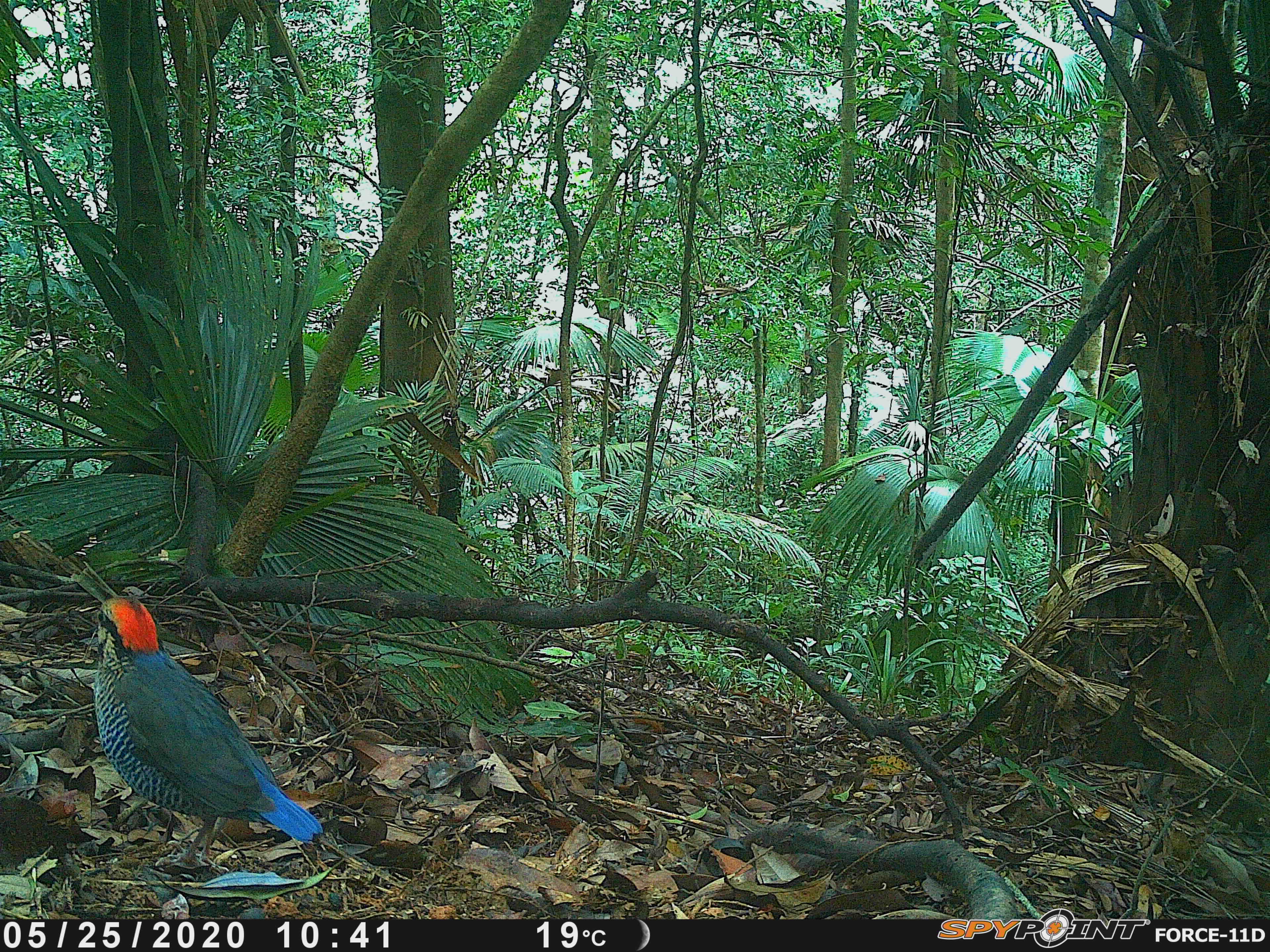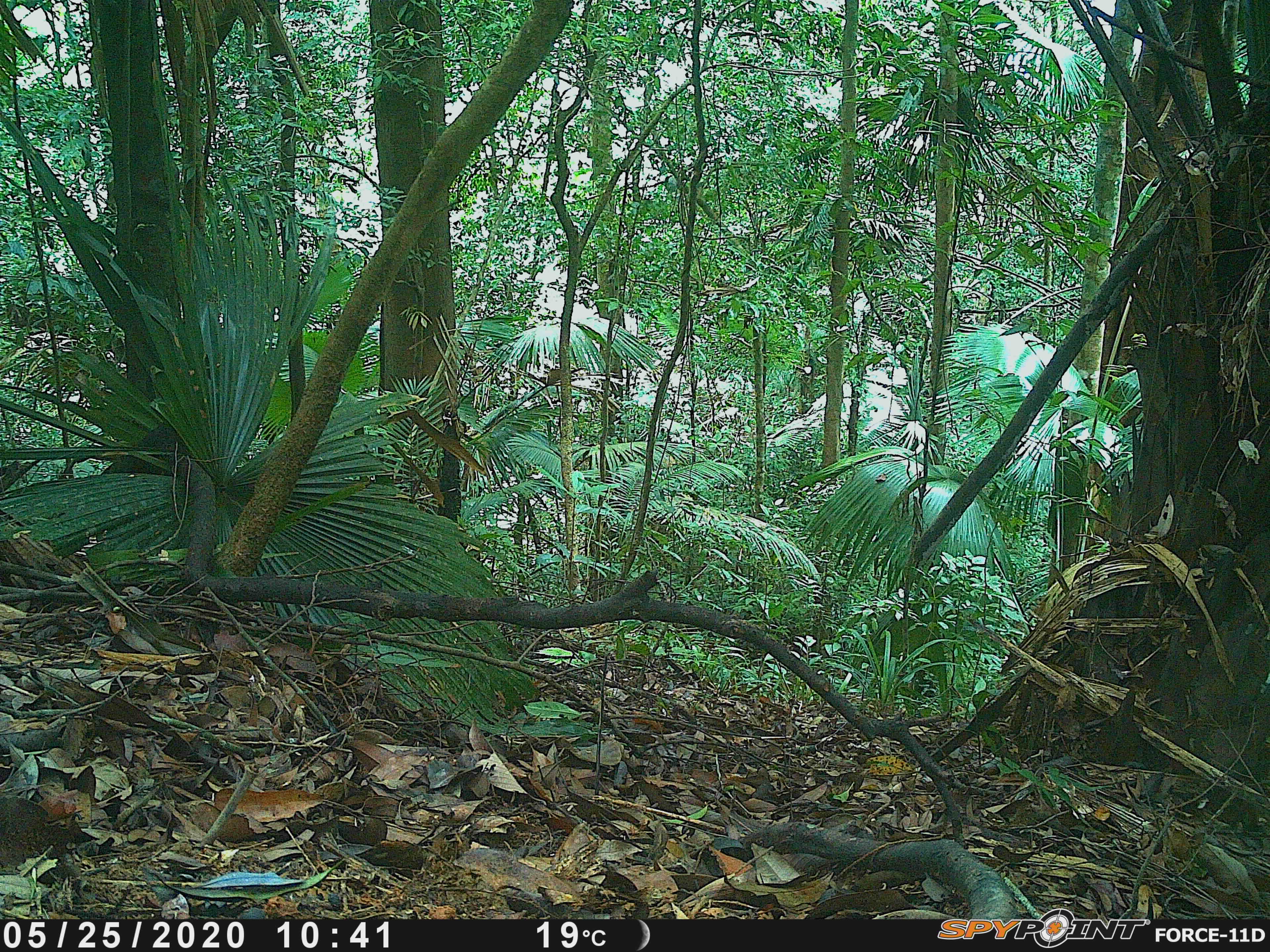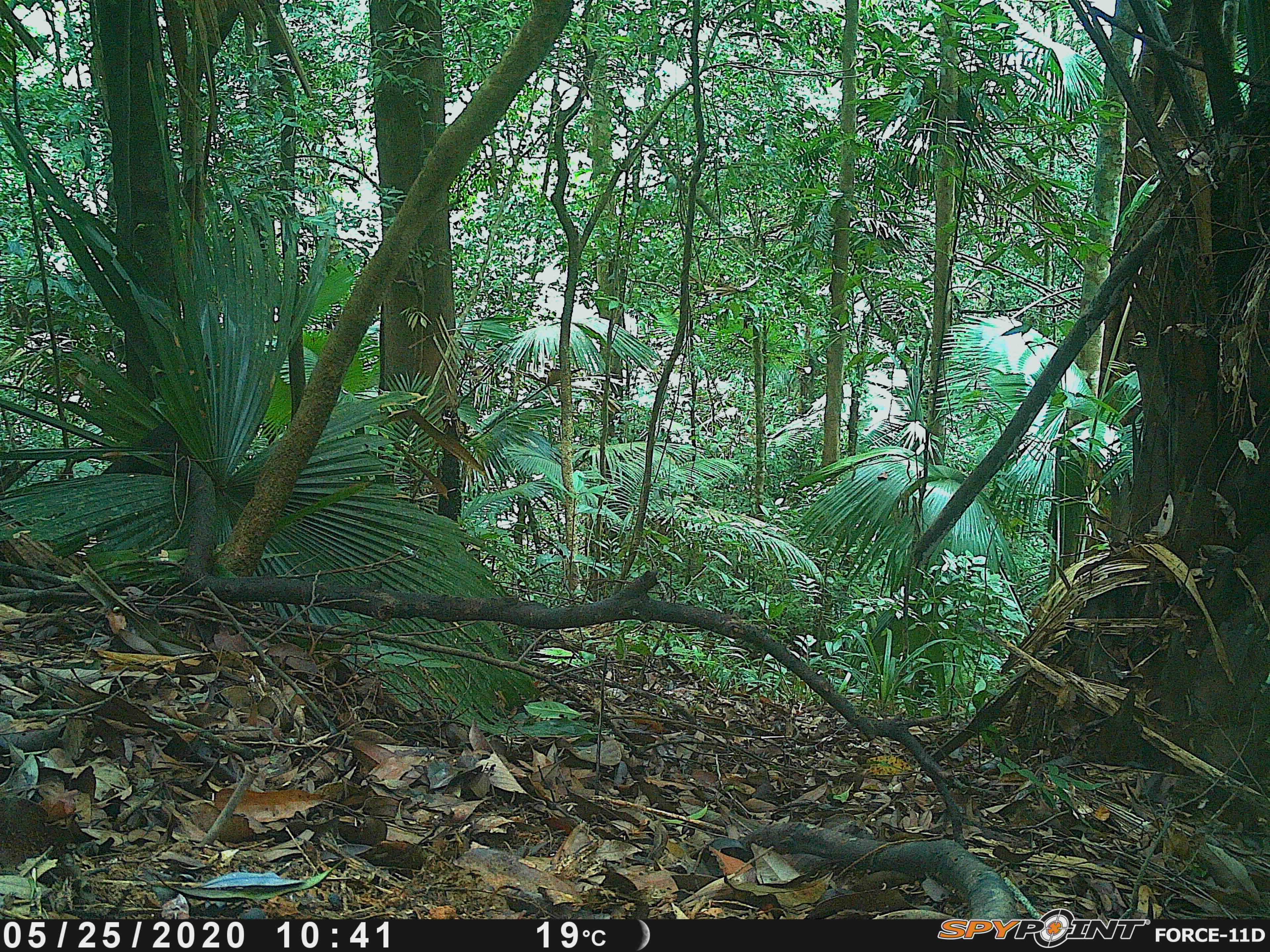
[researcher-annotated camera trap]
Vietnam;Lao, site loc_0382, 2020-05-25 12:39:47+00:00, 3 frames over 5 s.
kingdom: Animalia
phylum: Chordata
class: Aves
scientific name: Aves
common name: bird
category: unidentified bird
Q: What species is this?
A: Unidentified bird (bird) (Aves).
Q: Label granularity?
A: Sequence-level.